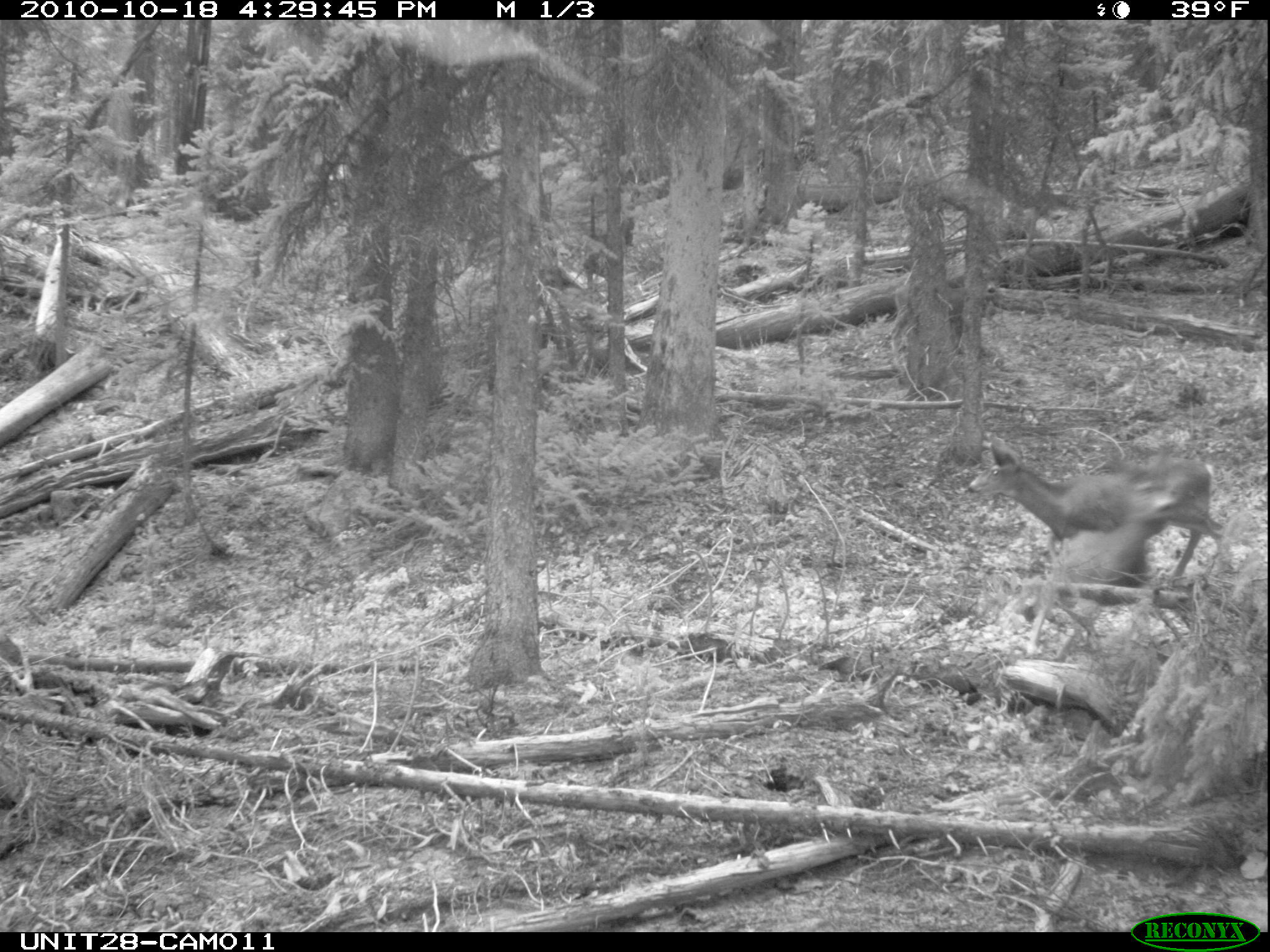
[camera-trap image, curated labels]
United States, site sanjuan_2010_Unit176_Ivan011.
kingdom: Animalia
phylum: Chordata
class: Mammalia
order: Artiodactyla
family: Cervidae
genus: Odocoileus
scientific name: Odocoileus hemionus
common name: mule deer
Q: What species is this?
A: Odocoileus hemionus (mule deer).